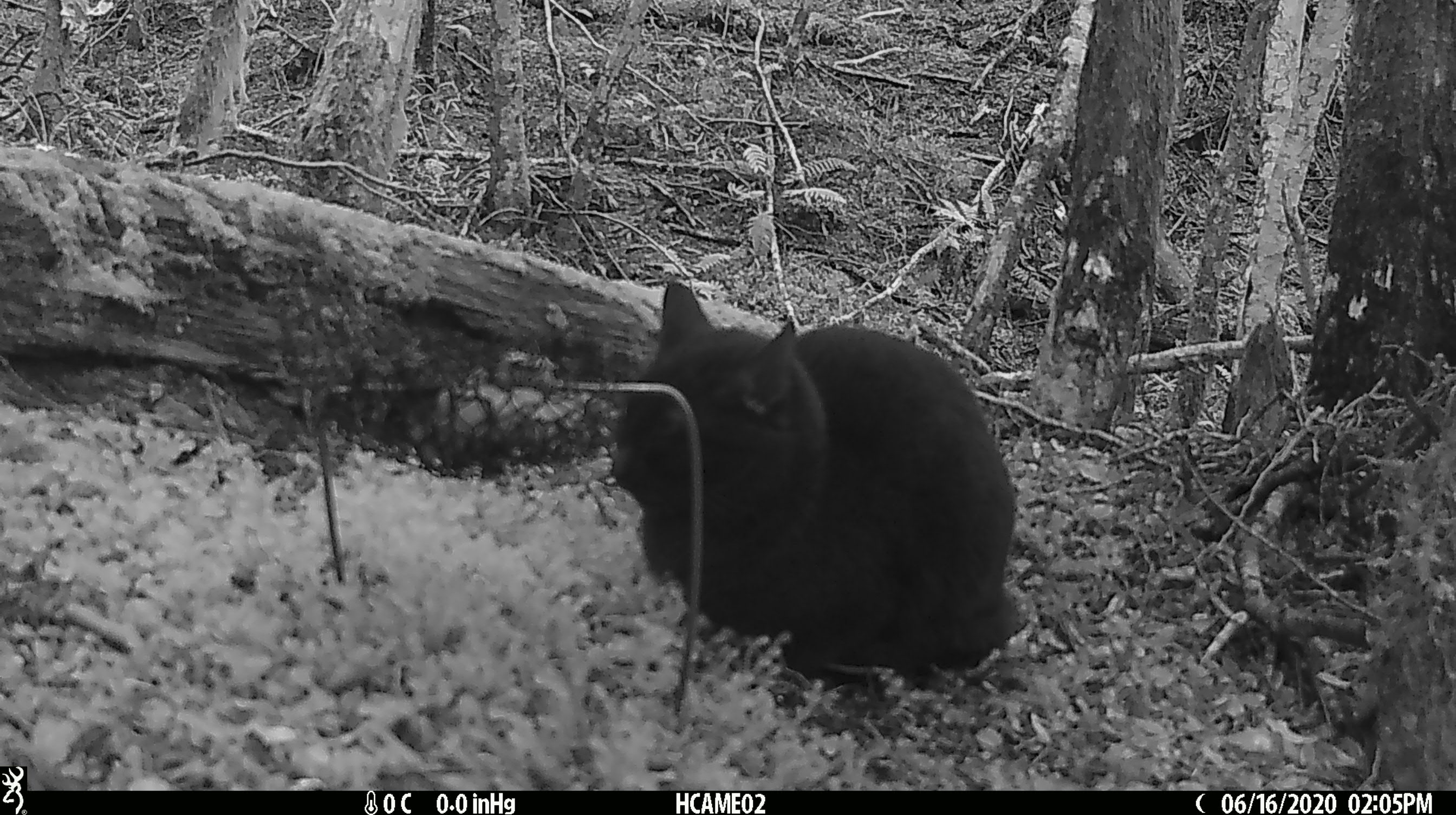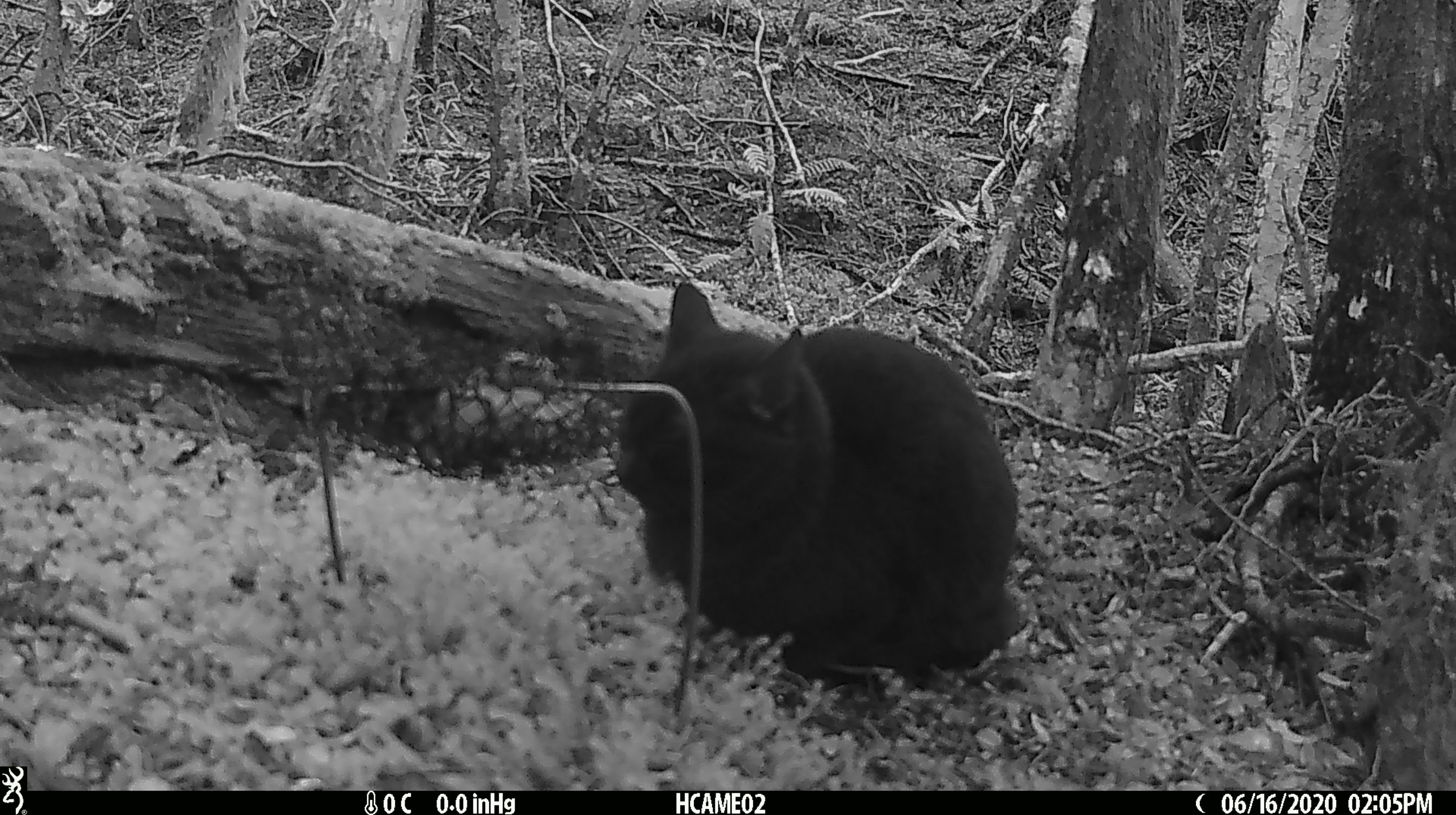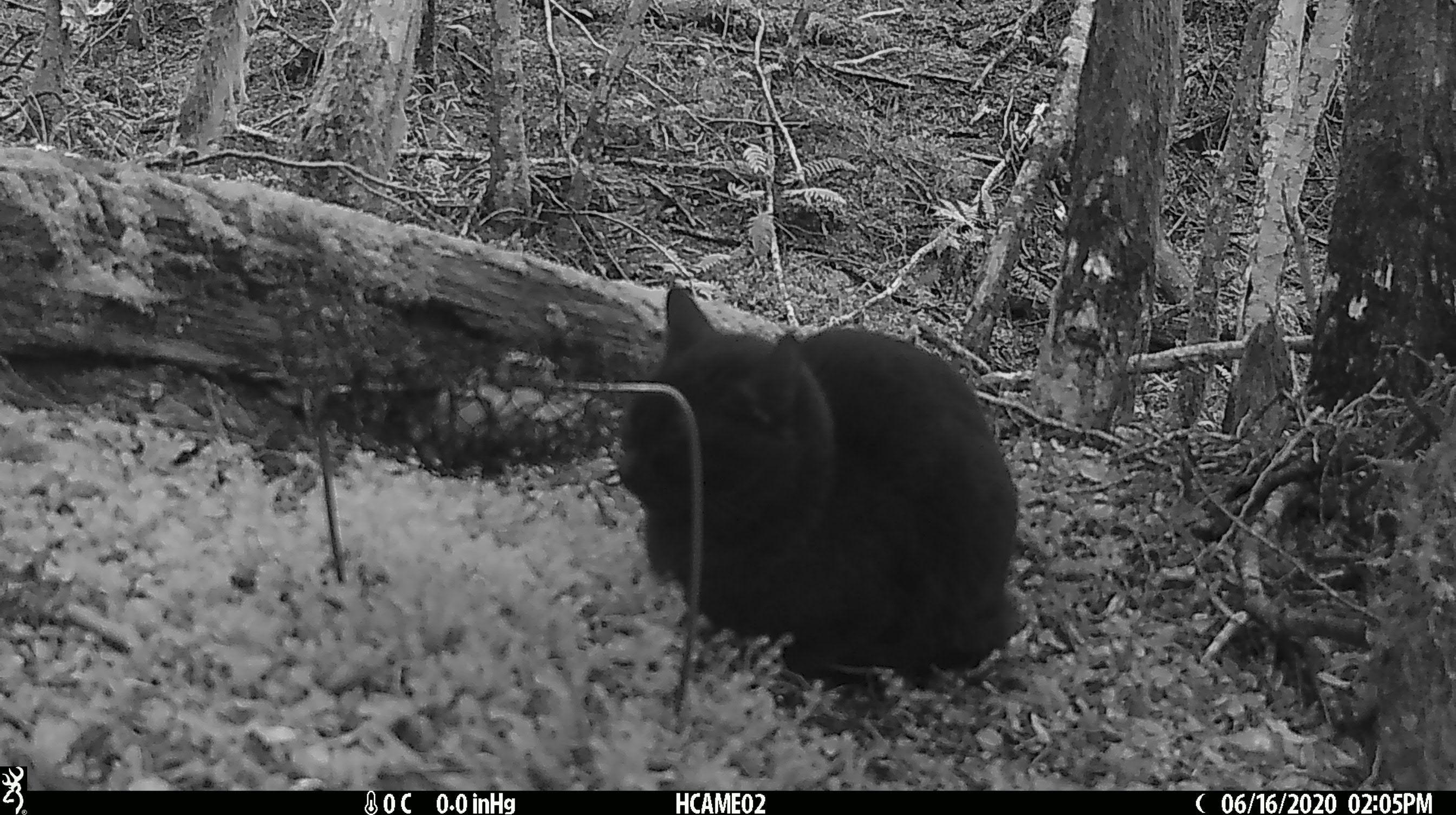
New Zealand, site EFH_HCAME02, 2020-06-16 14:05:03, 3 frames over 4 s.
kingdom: Animalia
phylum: Chordata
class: Mammalia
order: Carnivora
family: Felidae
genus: Felis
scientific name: Felis catus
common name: domestic cat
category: cat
Cat (domestic cat) (Felis catus).